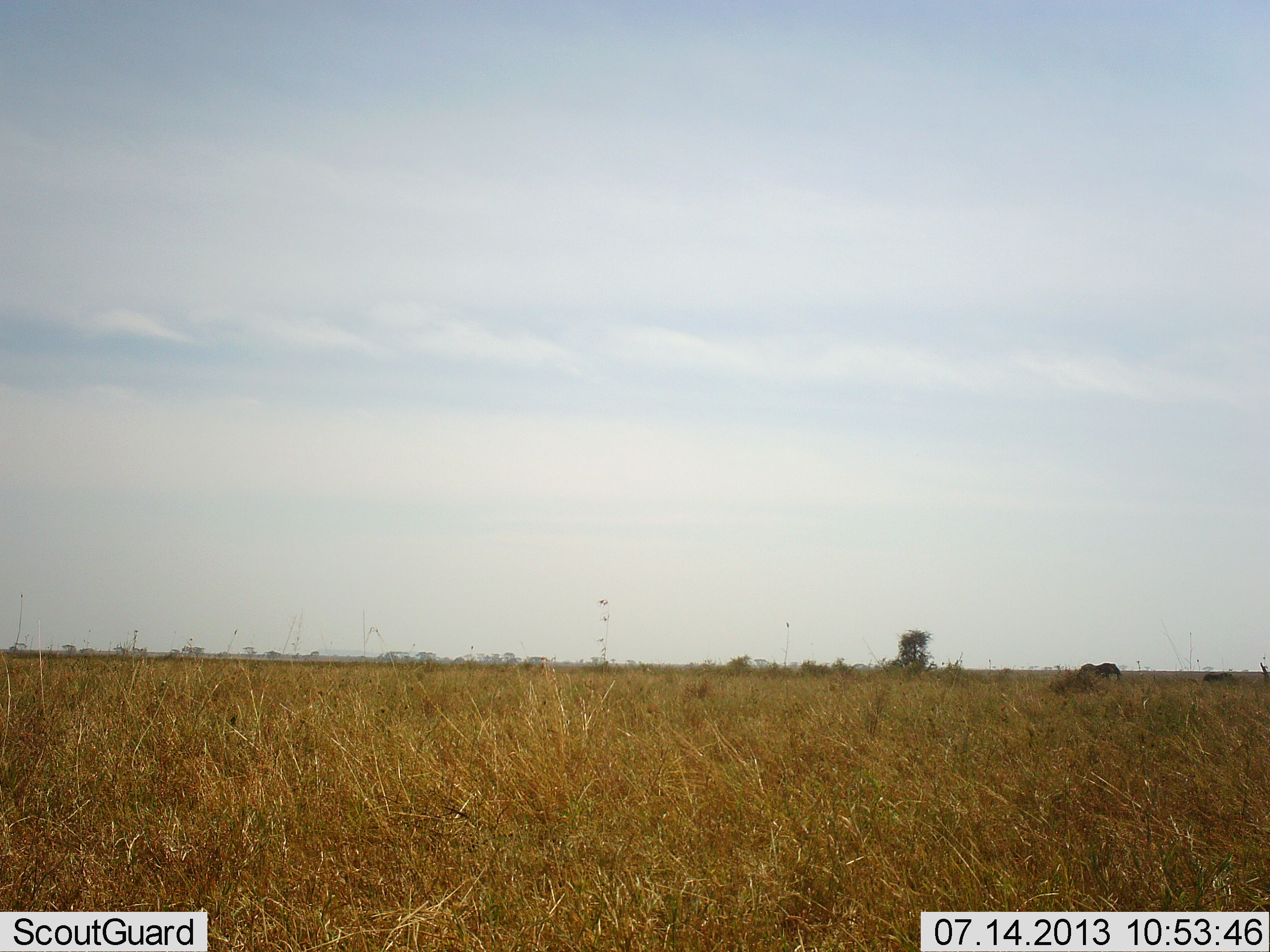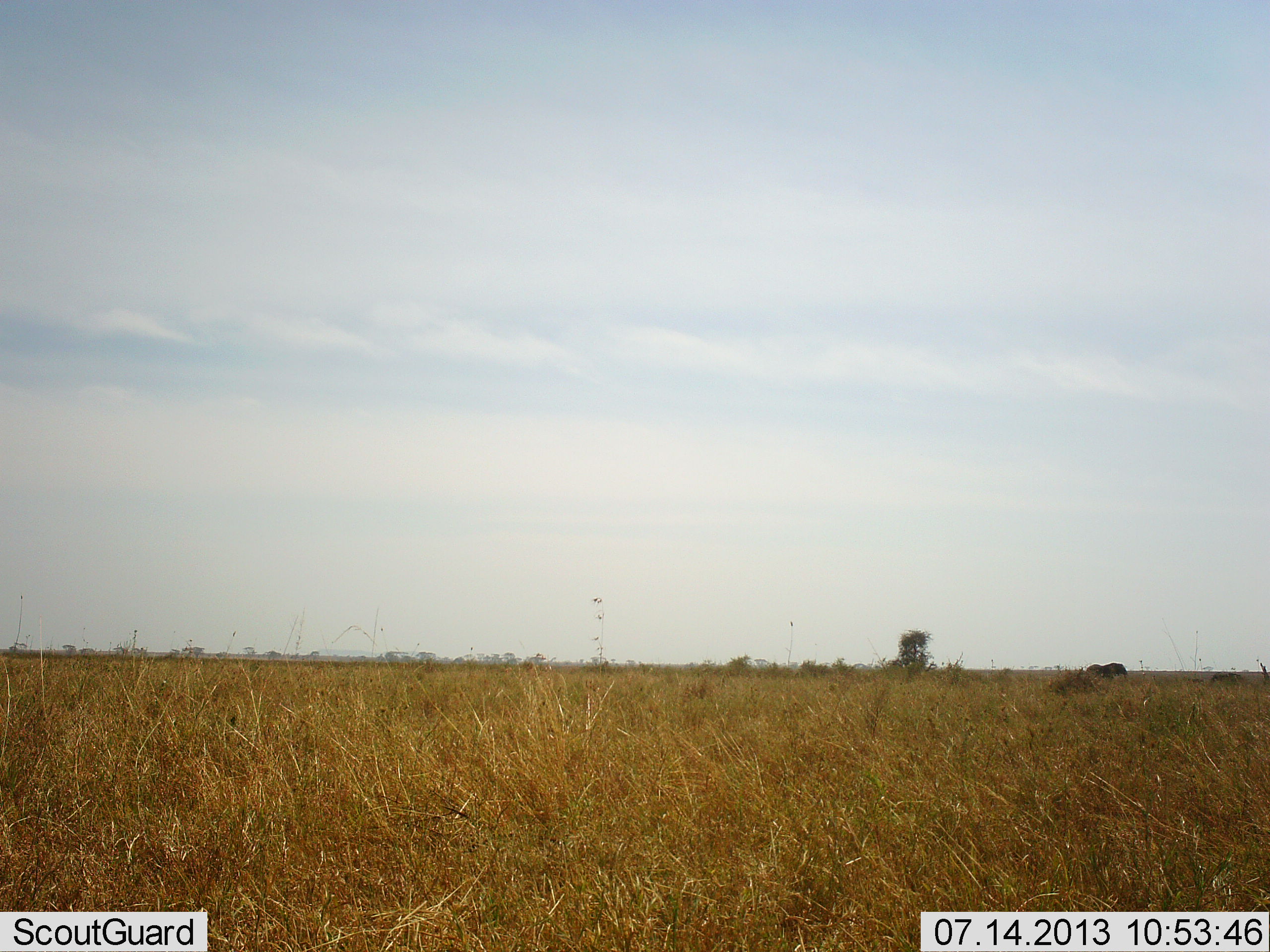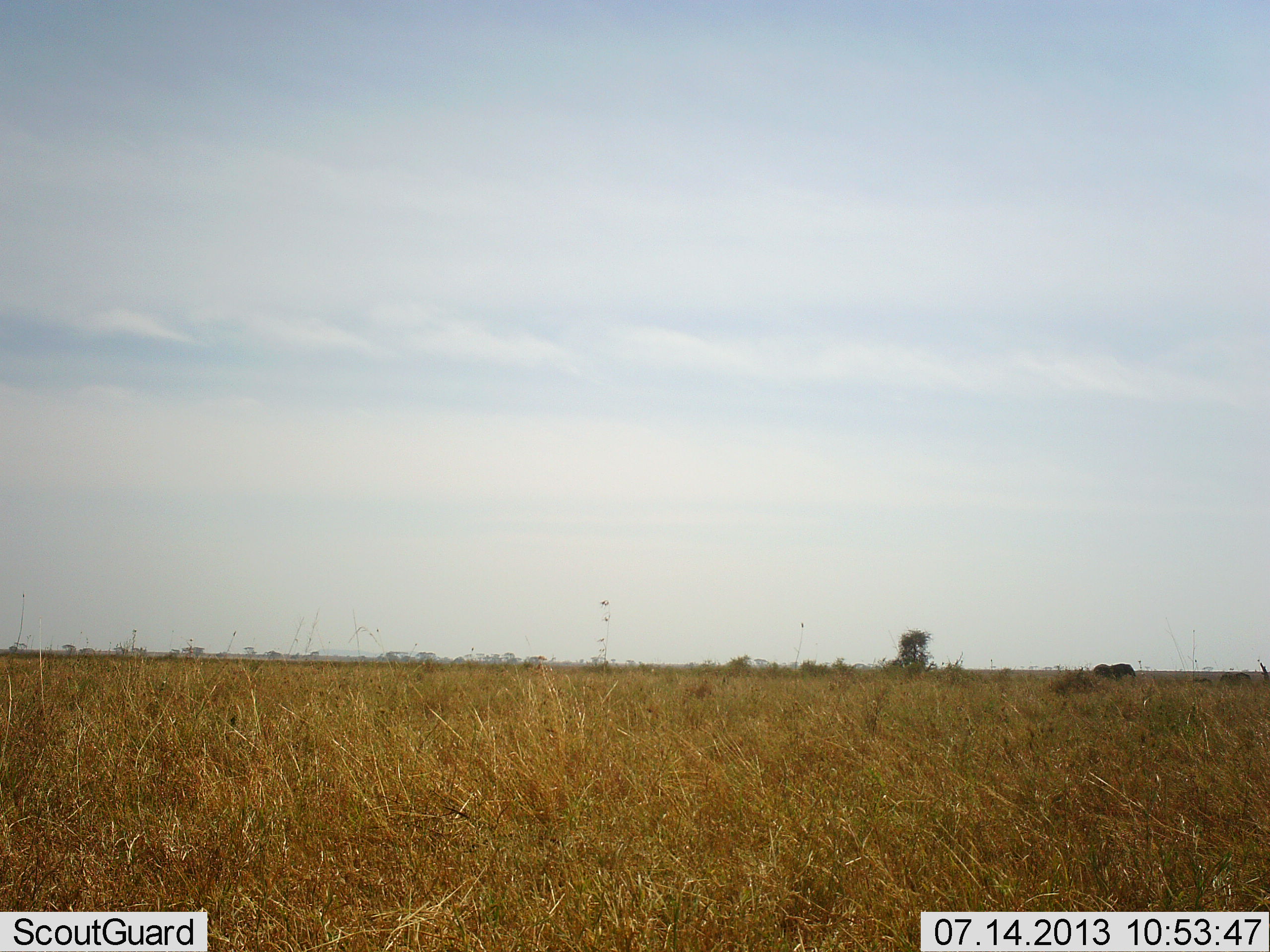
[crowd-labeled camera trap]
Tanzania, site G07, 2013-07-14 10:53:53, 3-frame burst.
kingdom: Animalia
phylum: Chordata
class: Mammalia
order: Perissodactyla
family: Equidae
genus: Equus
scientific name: Equus quagga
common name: plains zebra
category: zebra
Zebra (plains zebra) (Equus quagga), count 2. Behavior (volunteer vote fractions): standing 20%, resting 0%, moving 100%, interacting 0%. Young present (vote fraction): 20%. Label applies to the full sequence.